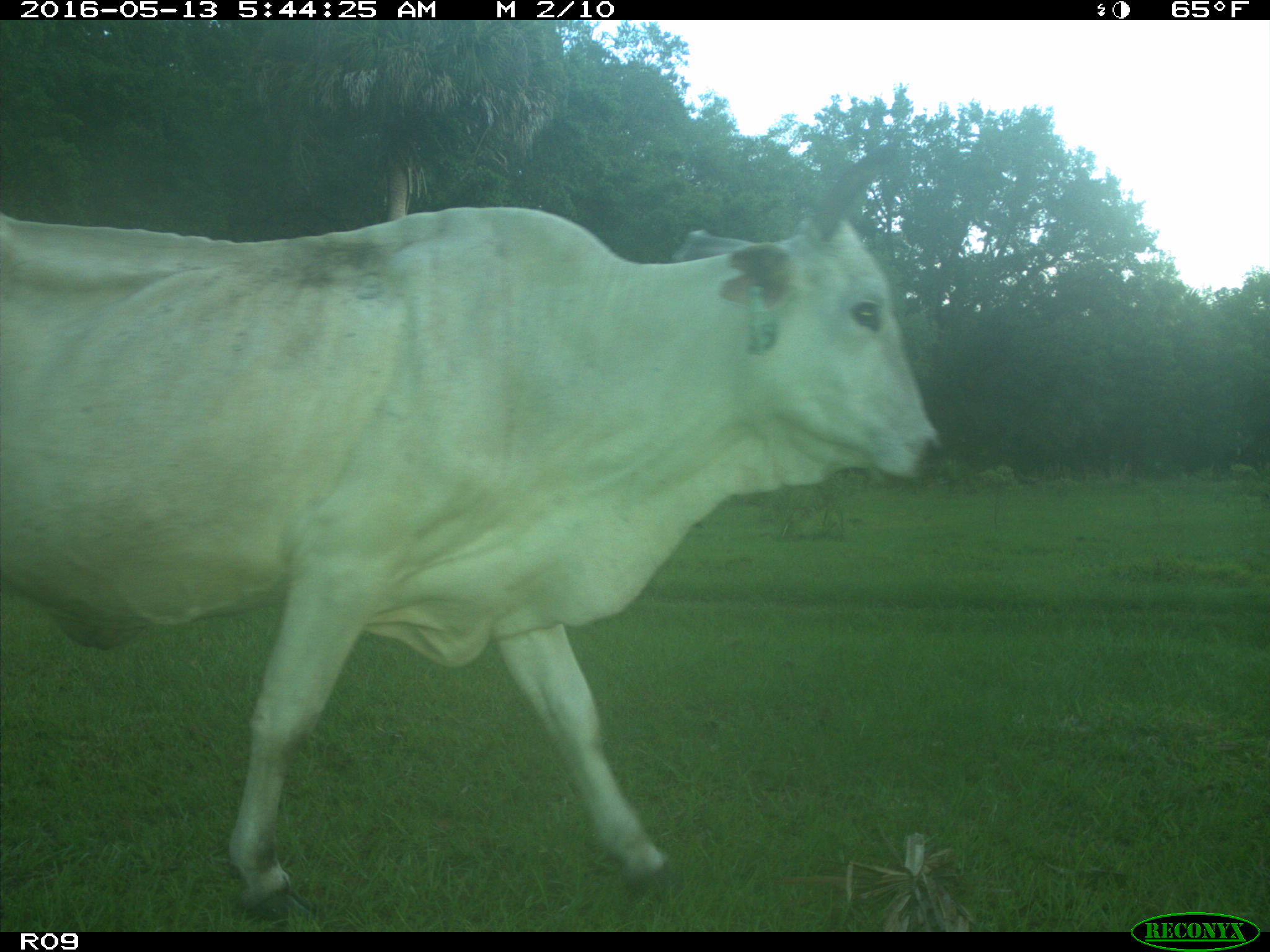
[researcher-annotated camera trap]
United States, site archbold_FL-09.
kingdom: Animalia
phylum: Chordata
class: Mammalia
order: Artiodactyla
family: Bovidae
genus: Bos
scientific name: Bos taurus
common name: domestic cow